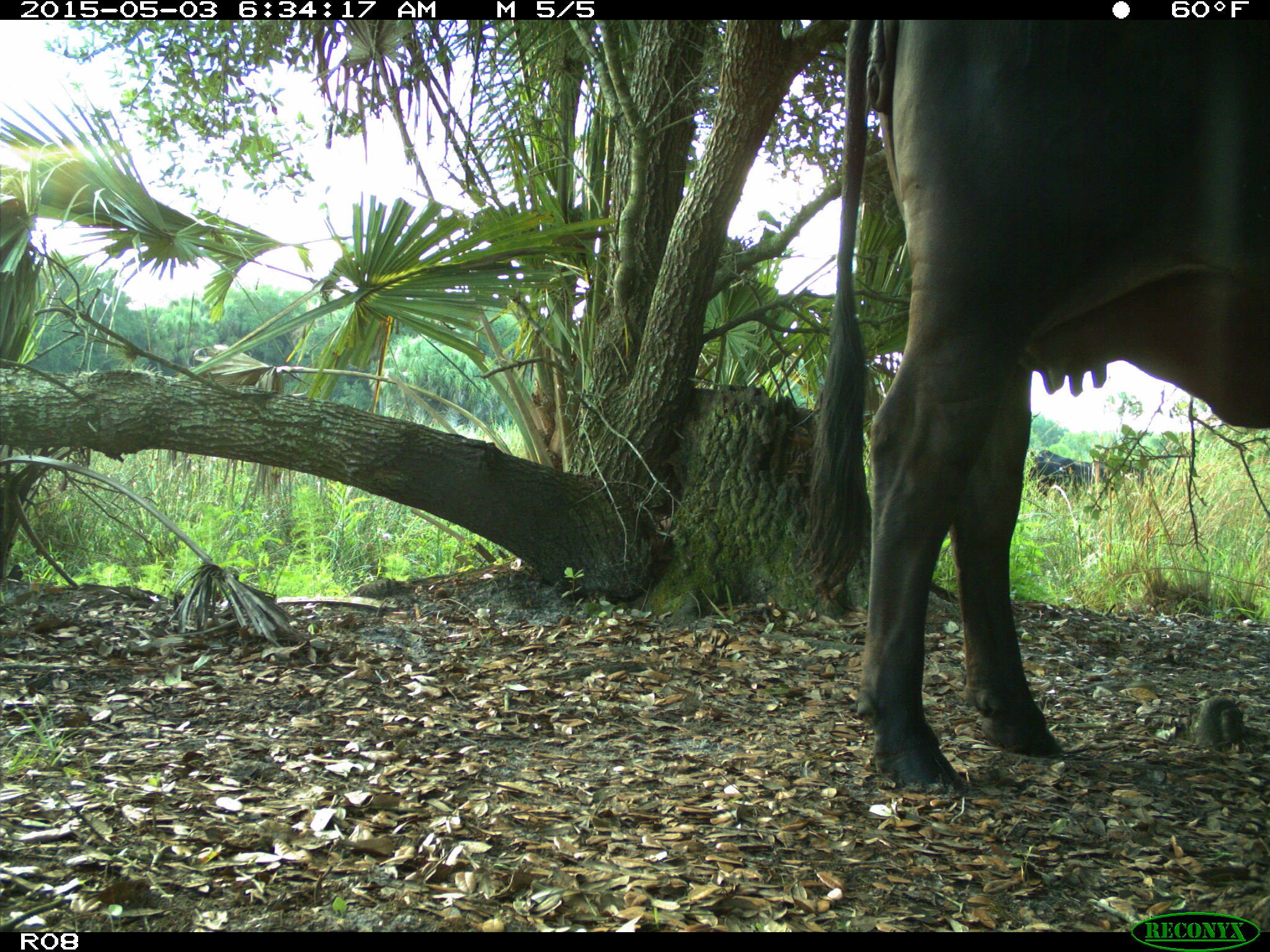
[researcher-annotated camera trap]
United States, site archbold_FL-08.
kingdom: Animalia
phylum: Chordata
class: Mammalia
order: Artiodactyla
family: Bovidae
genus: Bos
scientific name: Bos taurus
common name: domestic cow